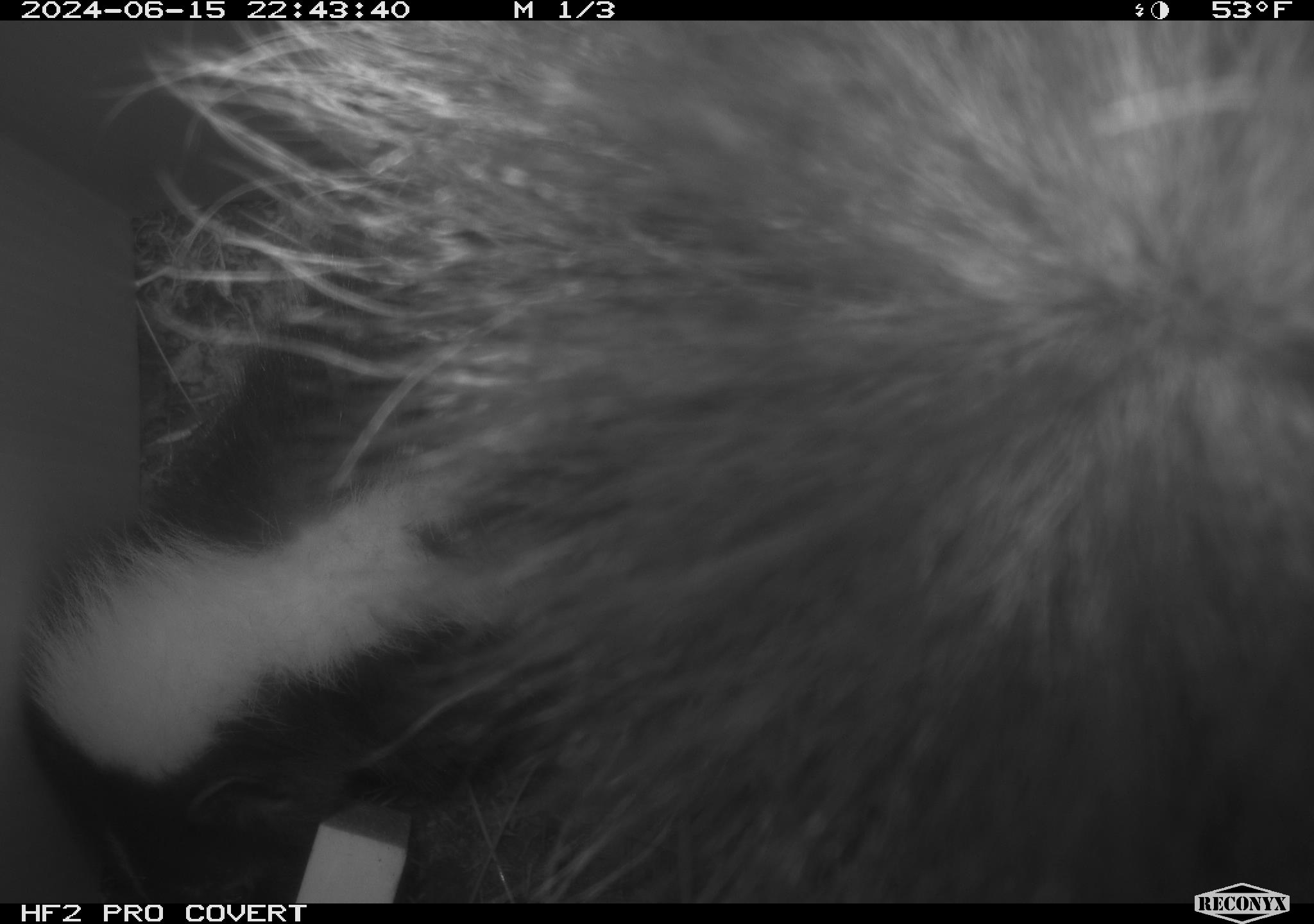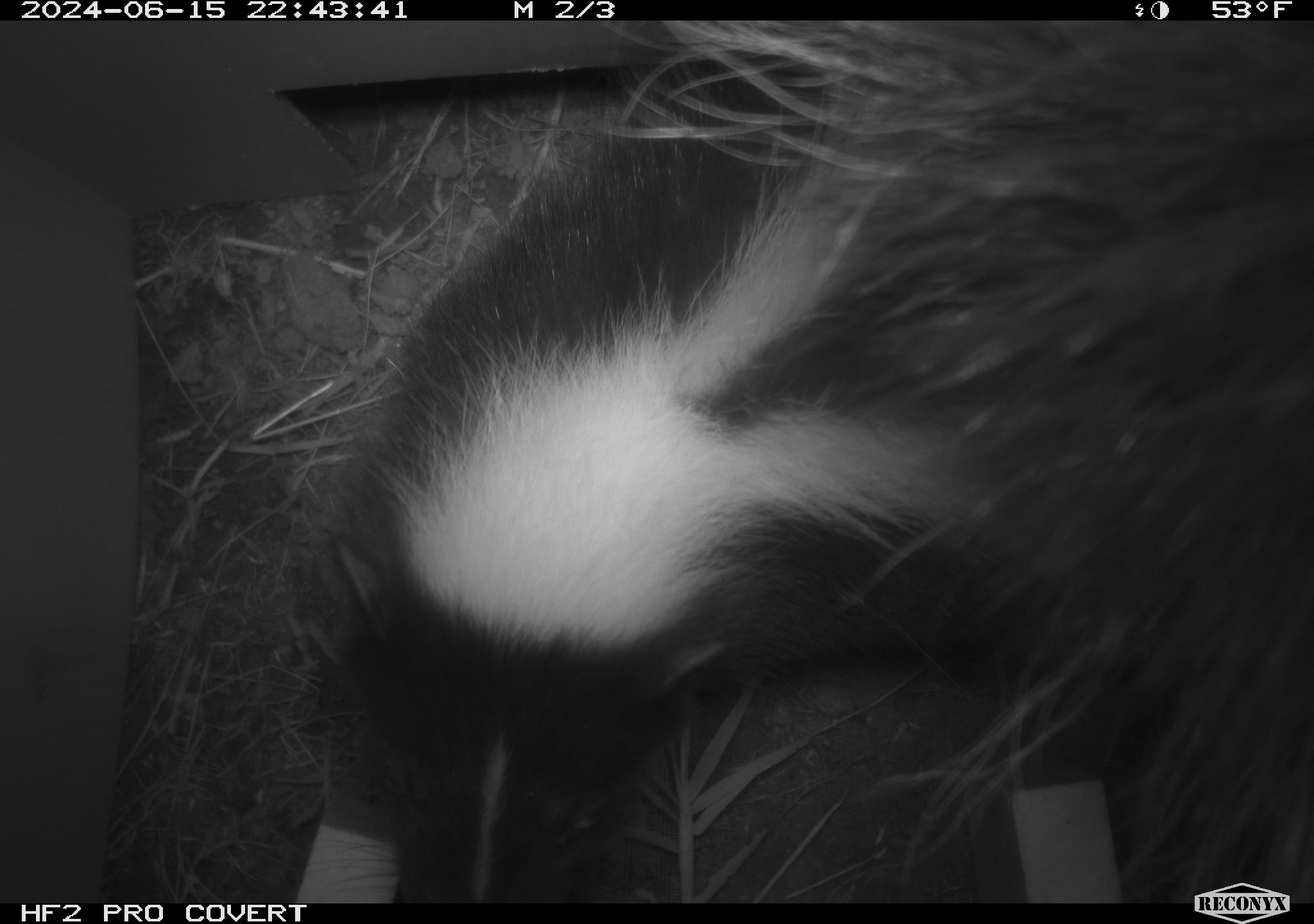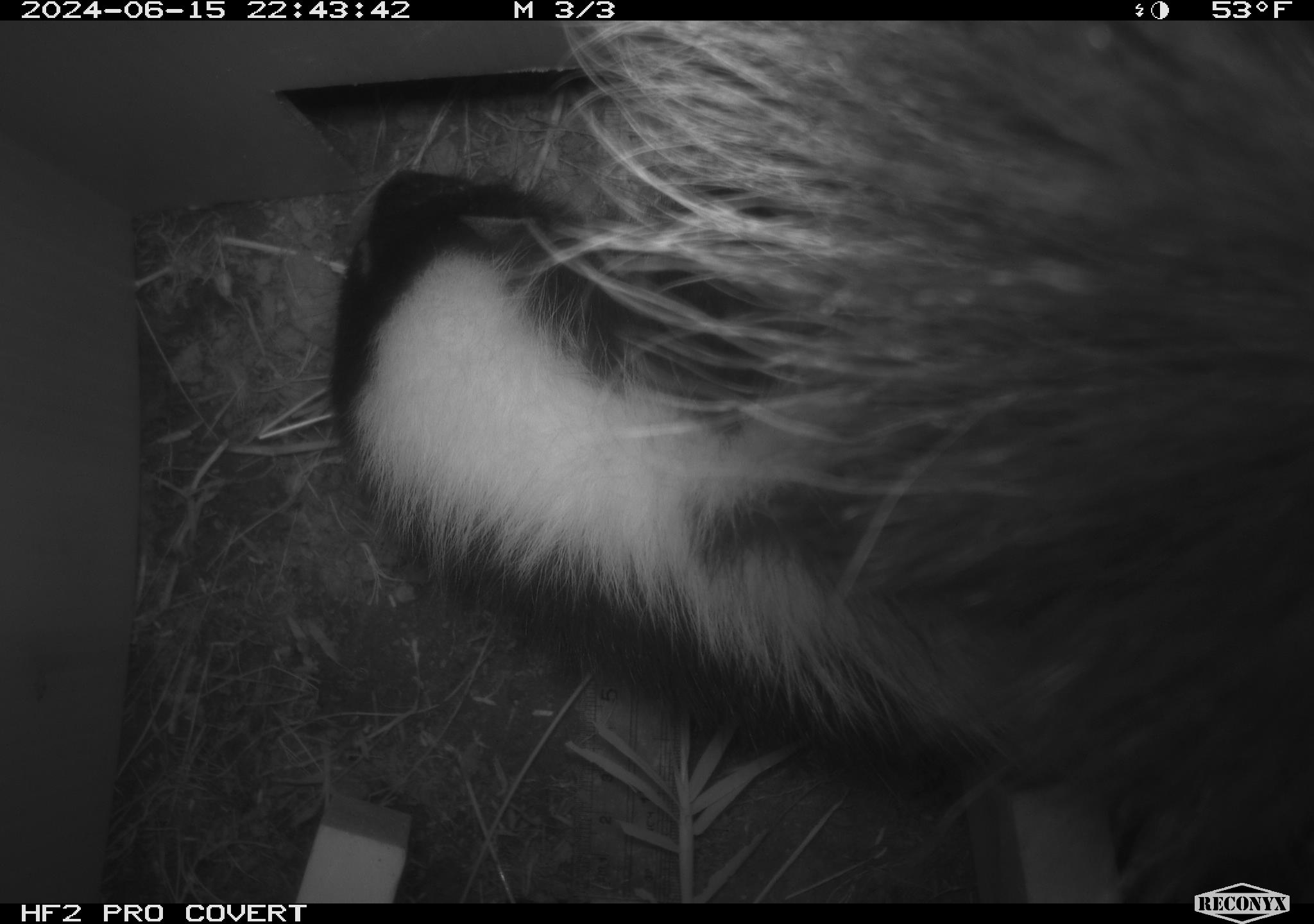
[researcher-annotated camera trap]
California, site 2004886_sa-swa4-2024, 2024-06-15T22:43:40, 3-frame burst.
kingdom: Animalia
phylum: Chordata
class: Mammalia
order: Carnivora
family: Mephitidae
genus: Mephitis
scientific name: Mephitis mephitis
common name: striped skunk